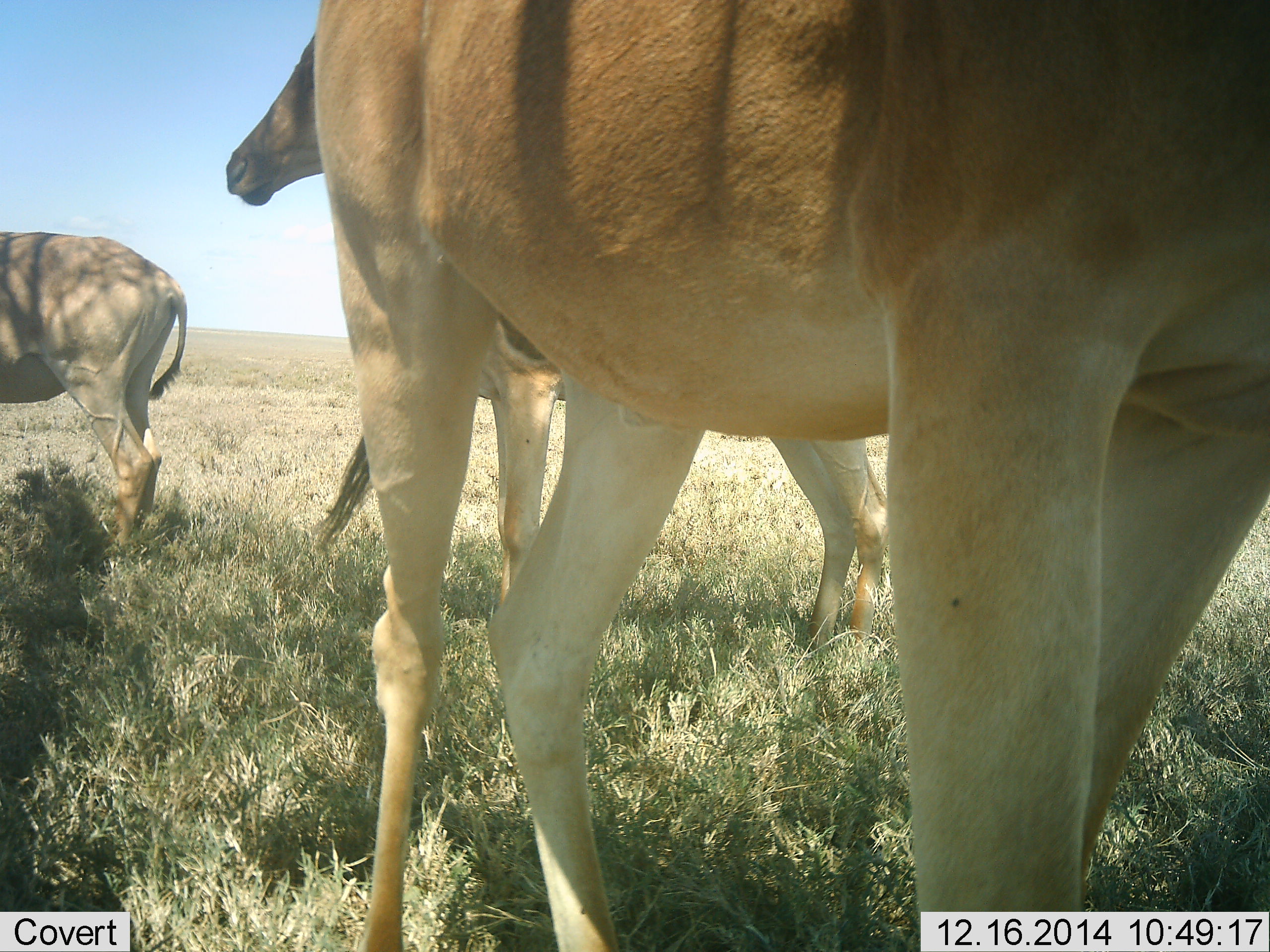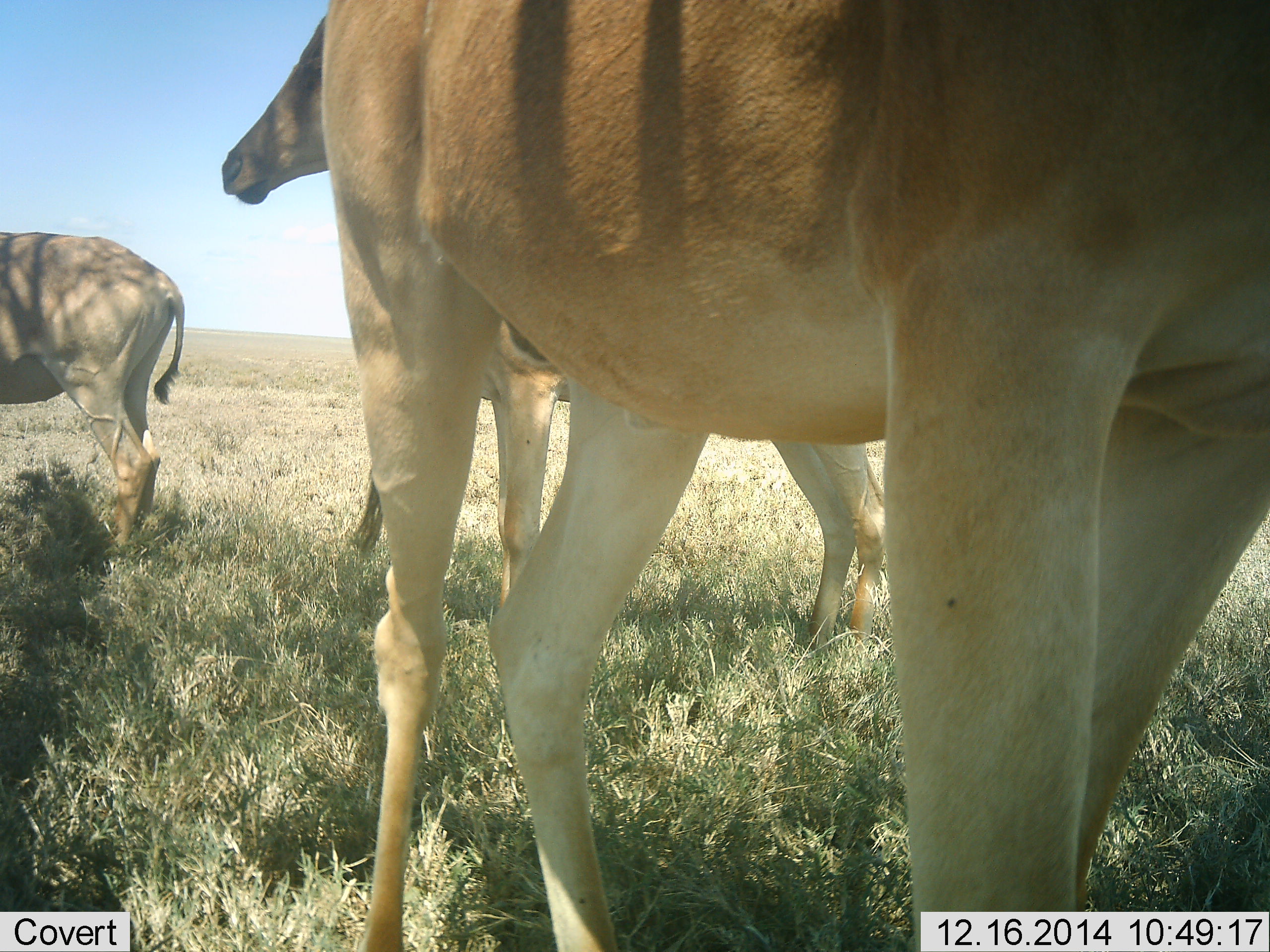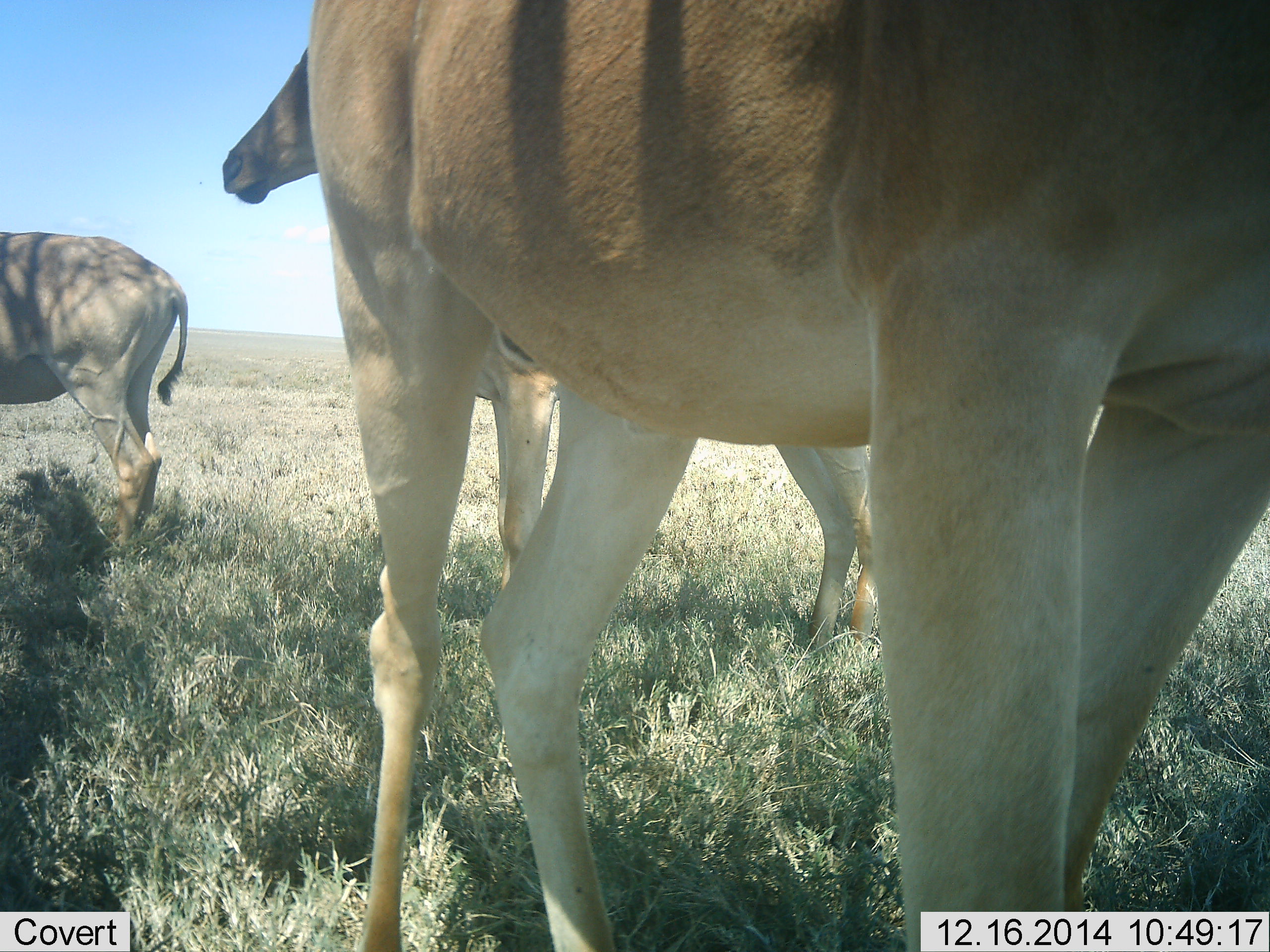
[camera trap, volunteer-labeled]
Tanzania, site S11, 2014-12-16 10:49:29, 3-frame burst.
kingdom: Animalia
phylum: Chordata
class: Mammalia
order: Artiodactyla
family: Bovidae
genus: Alcelaphus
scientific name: Alcelaphus buselaphus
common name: hartebeest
Hartebeest (Alcelaphus buselaphus), count 3. Behavior (volunteer vote fractions): standing 100%, resting 0%, moving 0%, interacting 0%. Young present (vote fraction): 0%. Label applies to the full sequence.